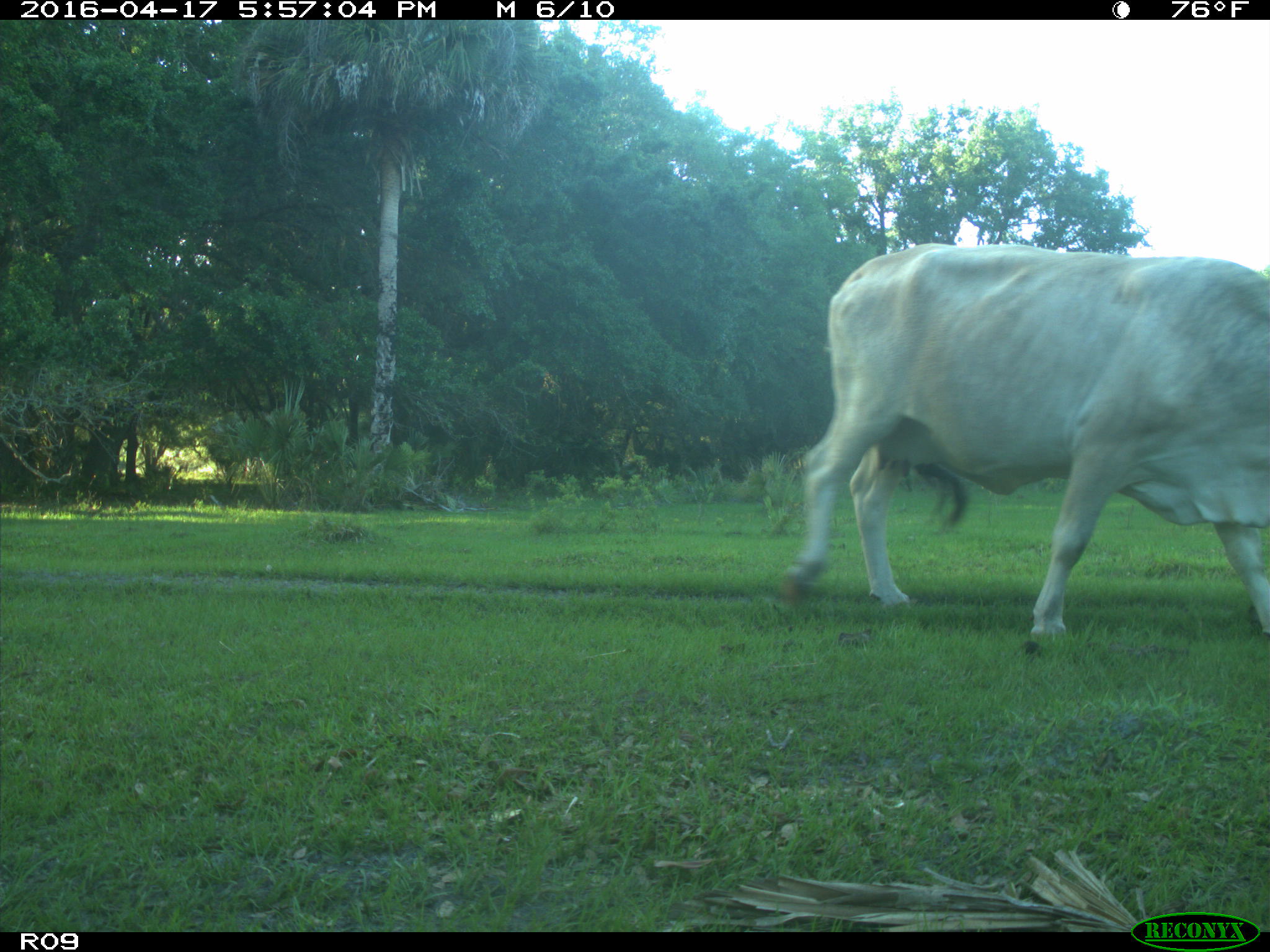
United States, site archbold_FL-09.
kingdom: Animalia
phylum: Chordata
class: Mammalia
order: Artiodactyla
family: Bovidae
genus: Bos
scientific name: Bos taurus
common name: domestic cow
Bos taurus (domestic cow).